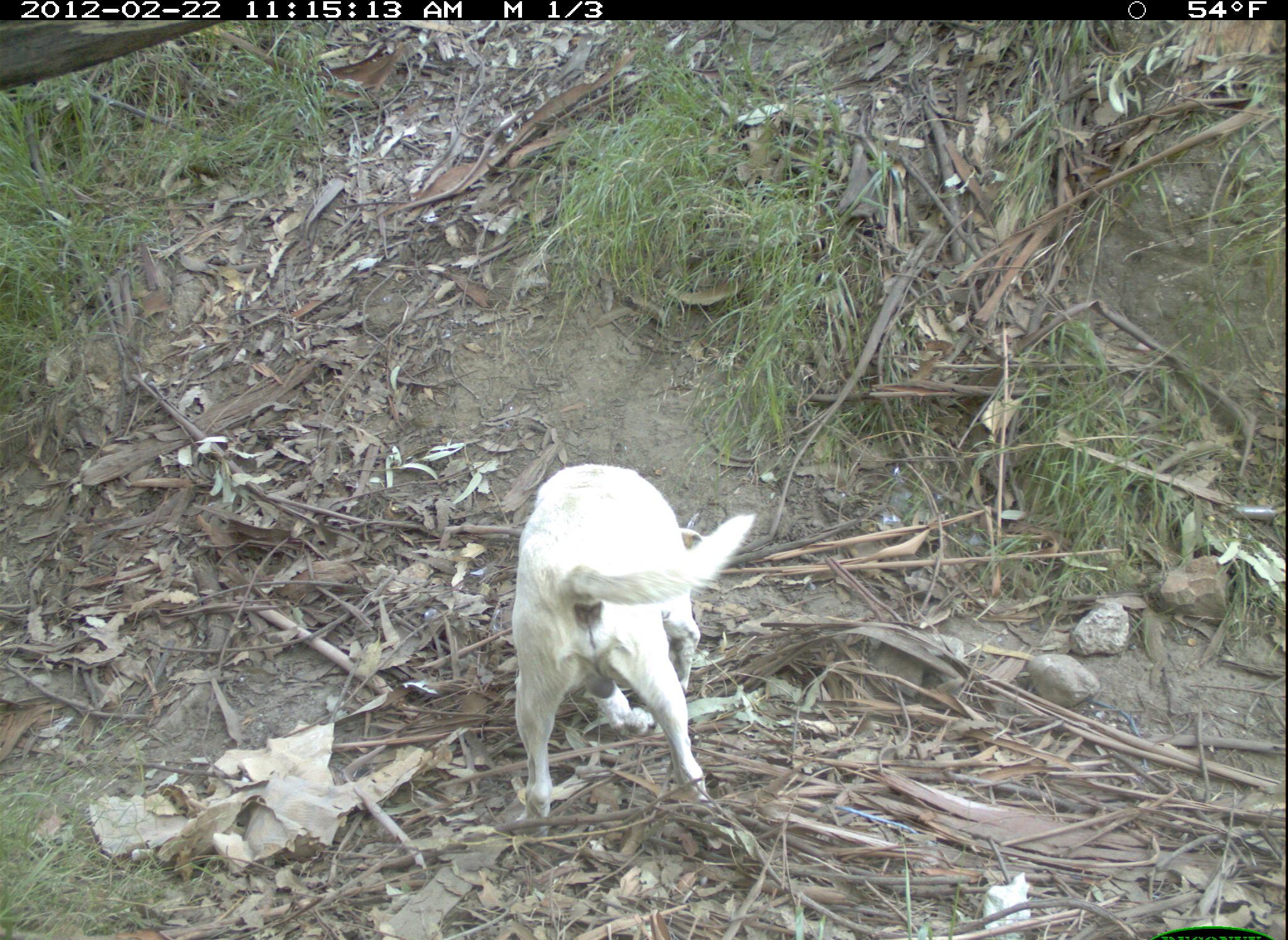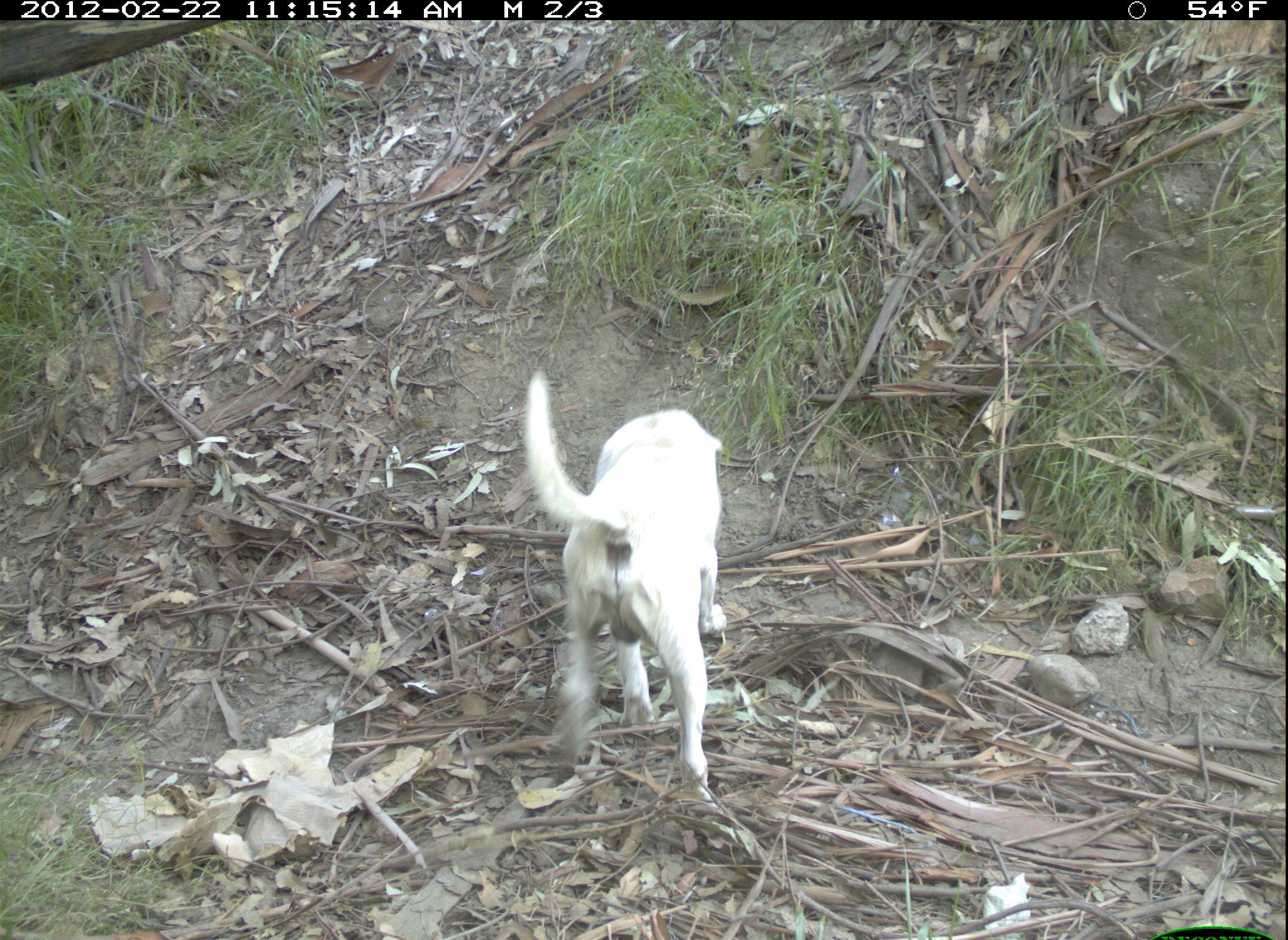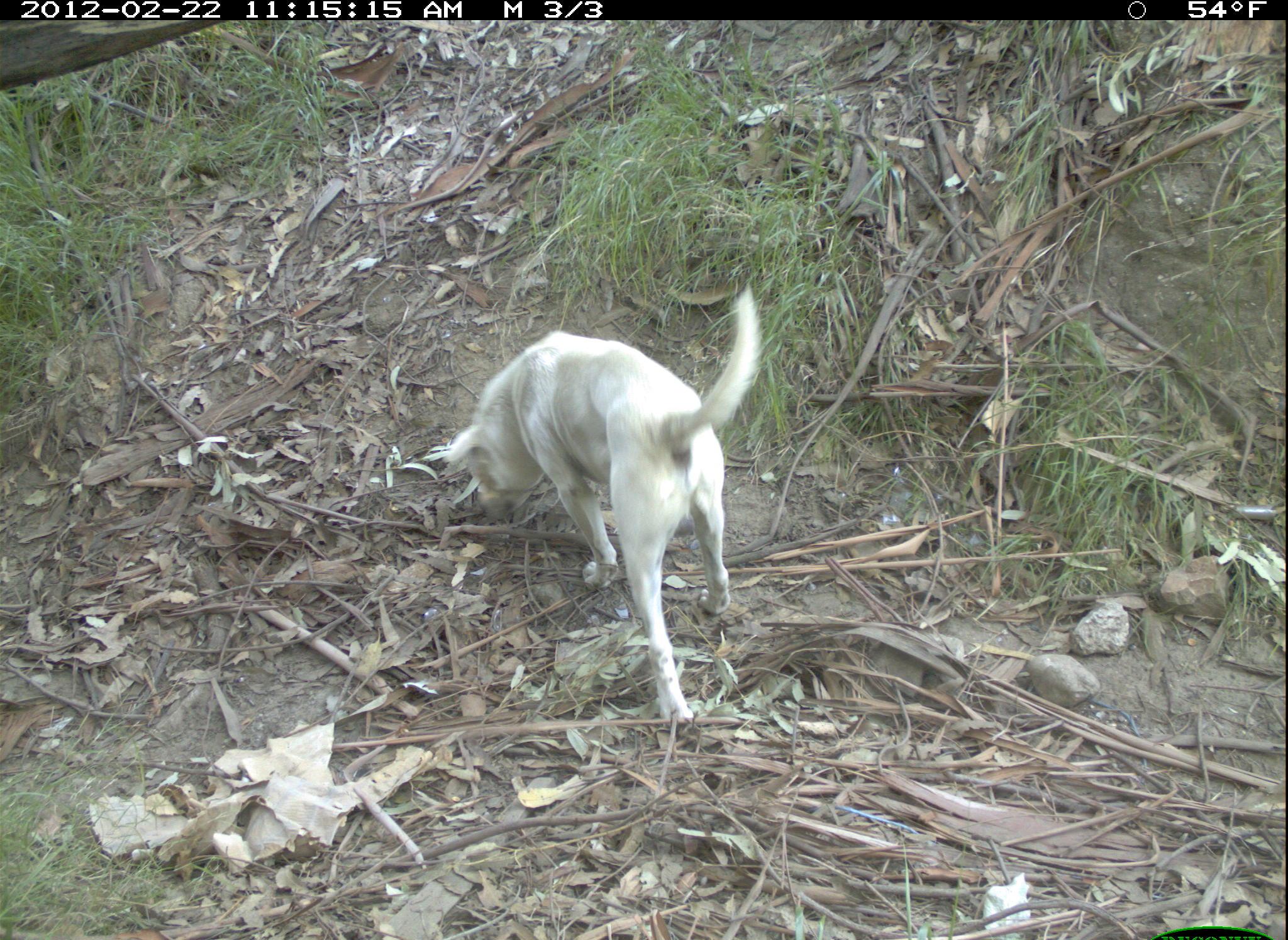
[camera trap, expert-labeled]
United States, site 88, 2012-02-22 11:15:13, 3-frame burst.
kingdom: Animalia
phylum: Chordata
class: Mammalia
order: Carnivora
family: Canidae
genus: Canis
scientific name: Canis familiaris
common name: domestic dog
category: dog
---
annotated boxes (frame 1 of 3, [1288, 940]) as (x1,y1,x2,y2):
dog: (488,462,766,823)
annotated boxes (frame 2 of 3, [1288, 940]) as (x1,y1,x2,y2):
dog: (510,369,749,818)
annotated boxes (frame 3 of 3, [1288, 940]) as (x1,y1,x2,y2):
dog: (417,272,776,743)